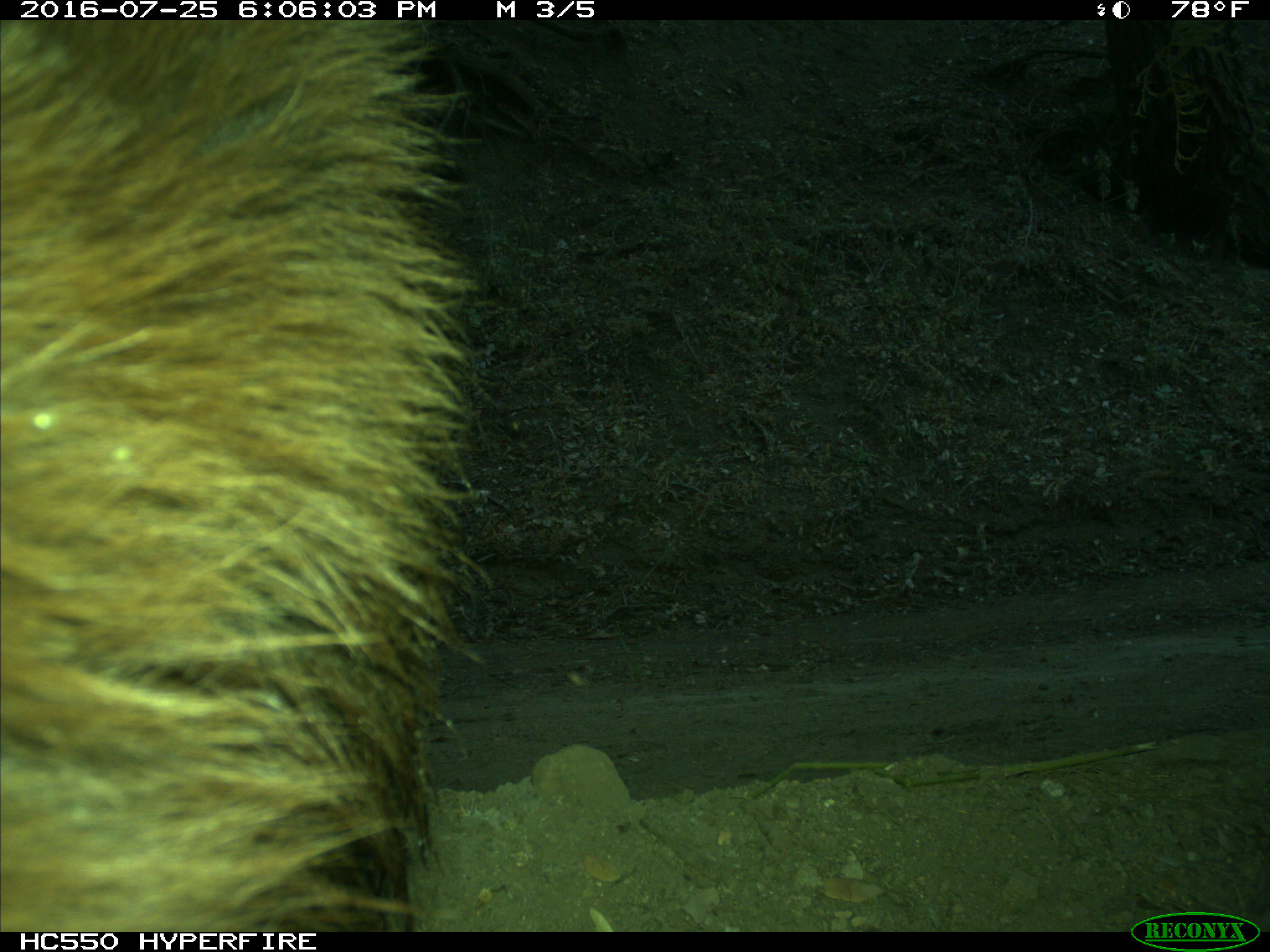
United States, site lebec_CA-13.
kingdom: Animalia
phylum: Chordata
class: Mammalia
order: Carnivora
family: Ursidae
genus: Ursus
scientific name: Ursus americanus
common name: american black bear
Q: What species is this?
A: Ursus americanus (american black bear).